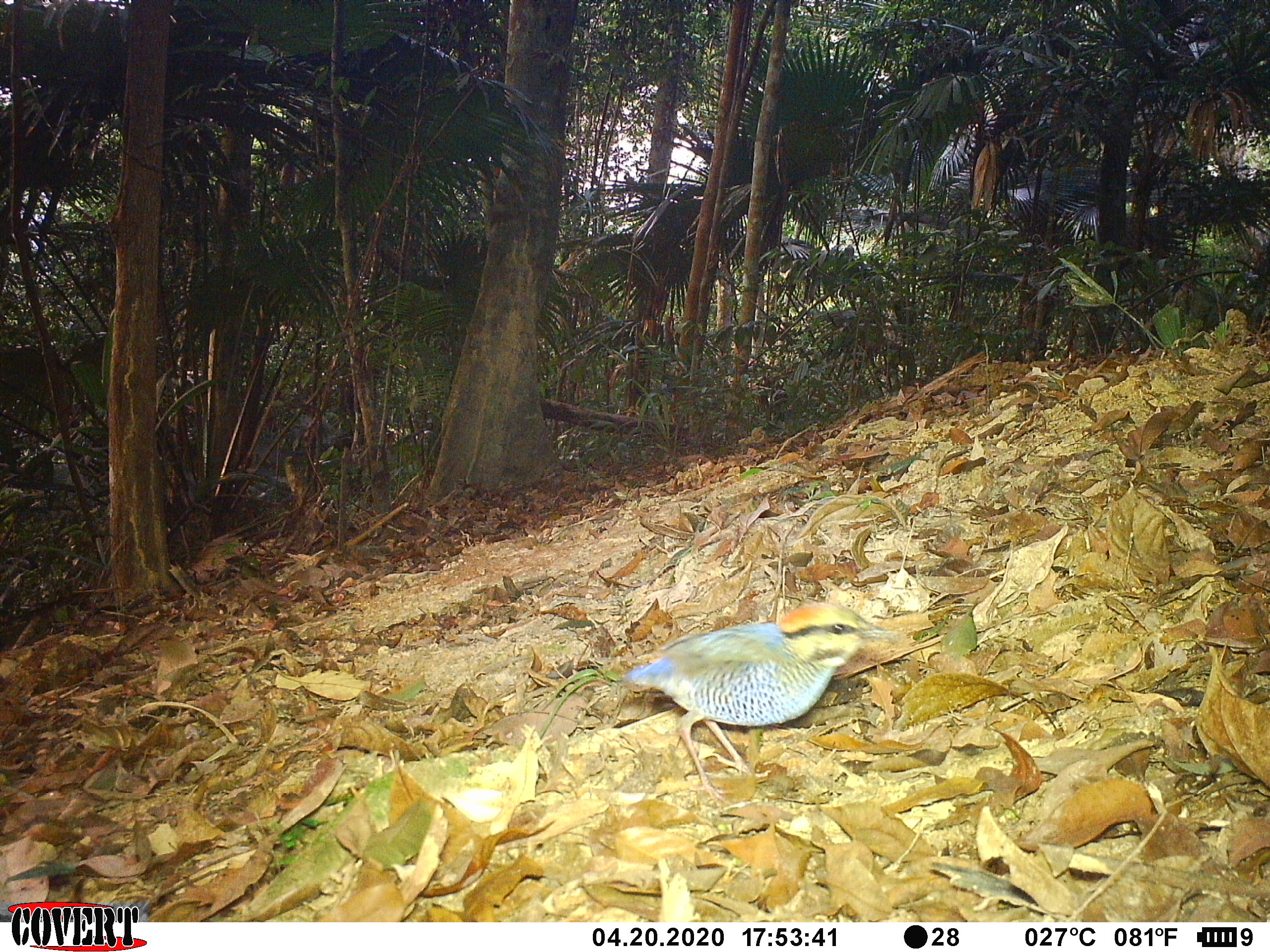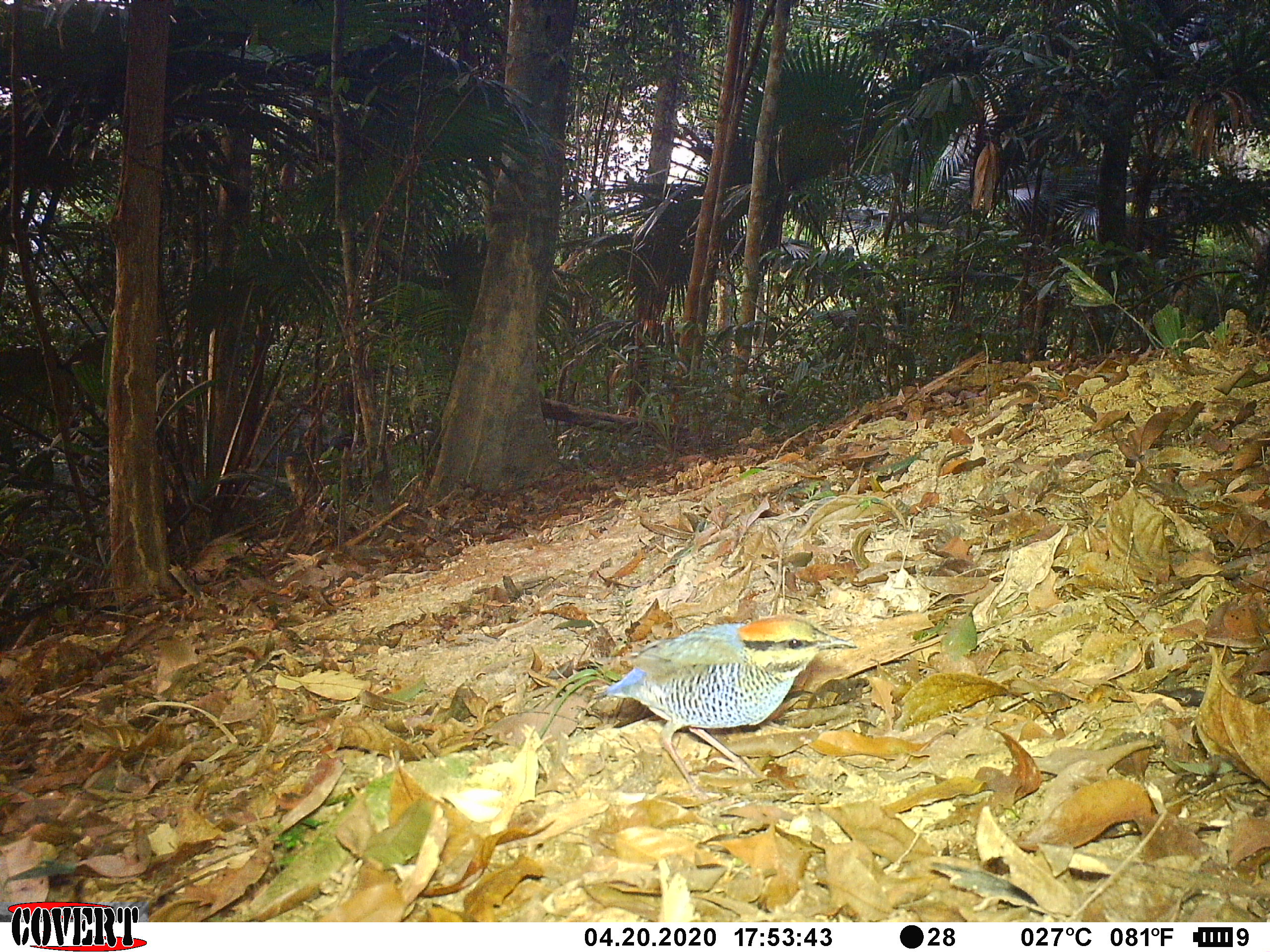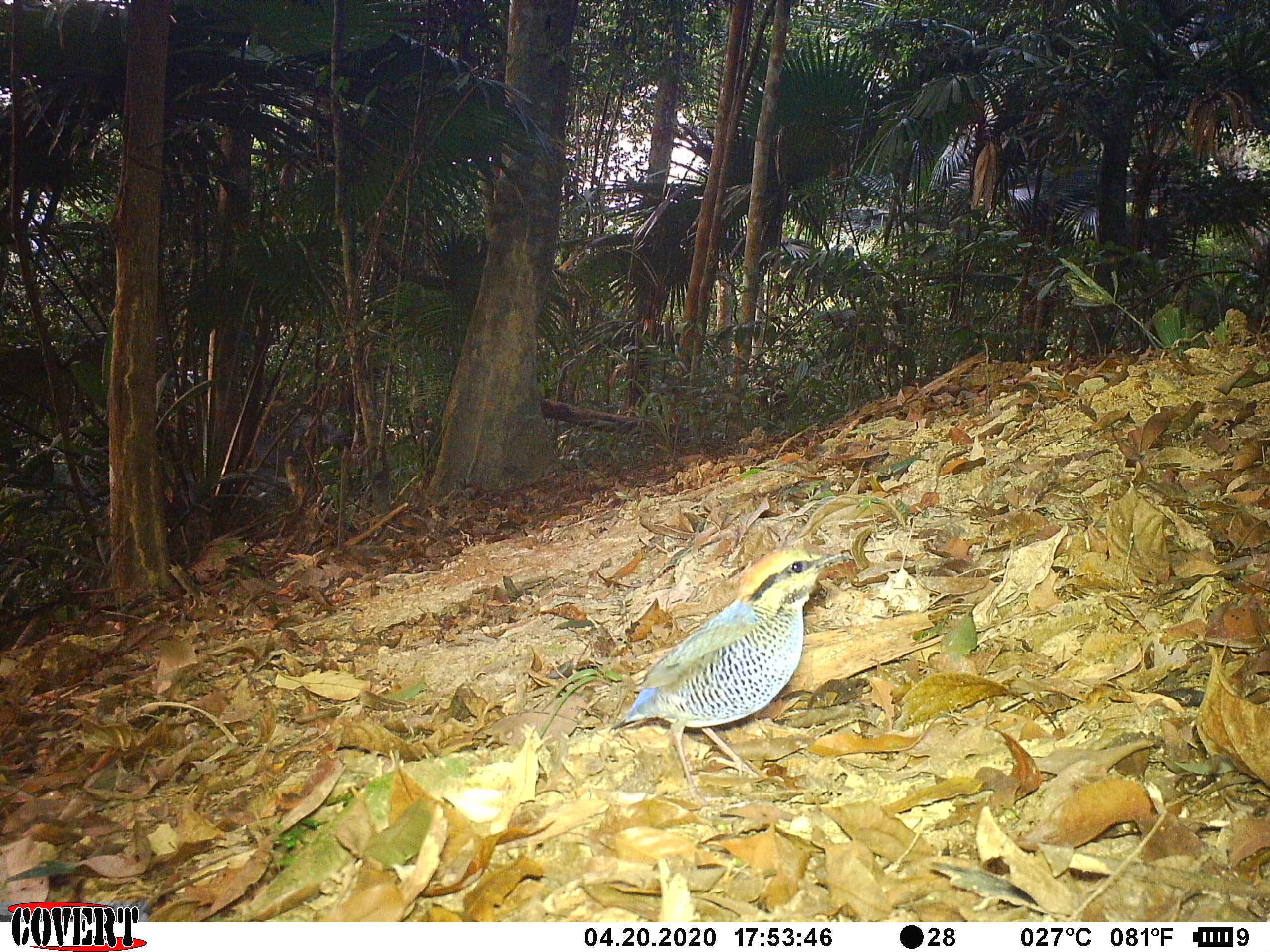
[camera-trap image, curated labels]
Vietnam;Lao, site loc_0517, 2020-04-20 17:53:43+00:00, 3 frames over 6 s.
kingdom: Animalia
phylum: Chordata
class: Aves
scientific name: Aves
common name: bird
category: unidentified bird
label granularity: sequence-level